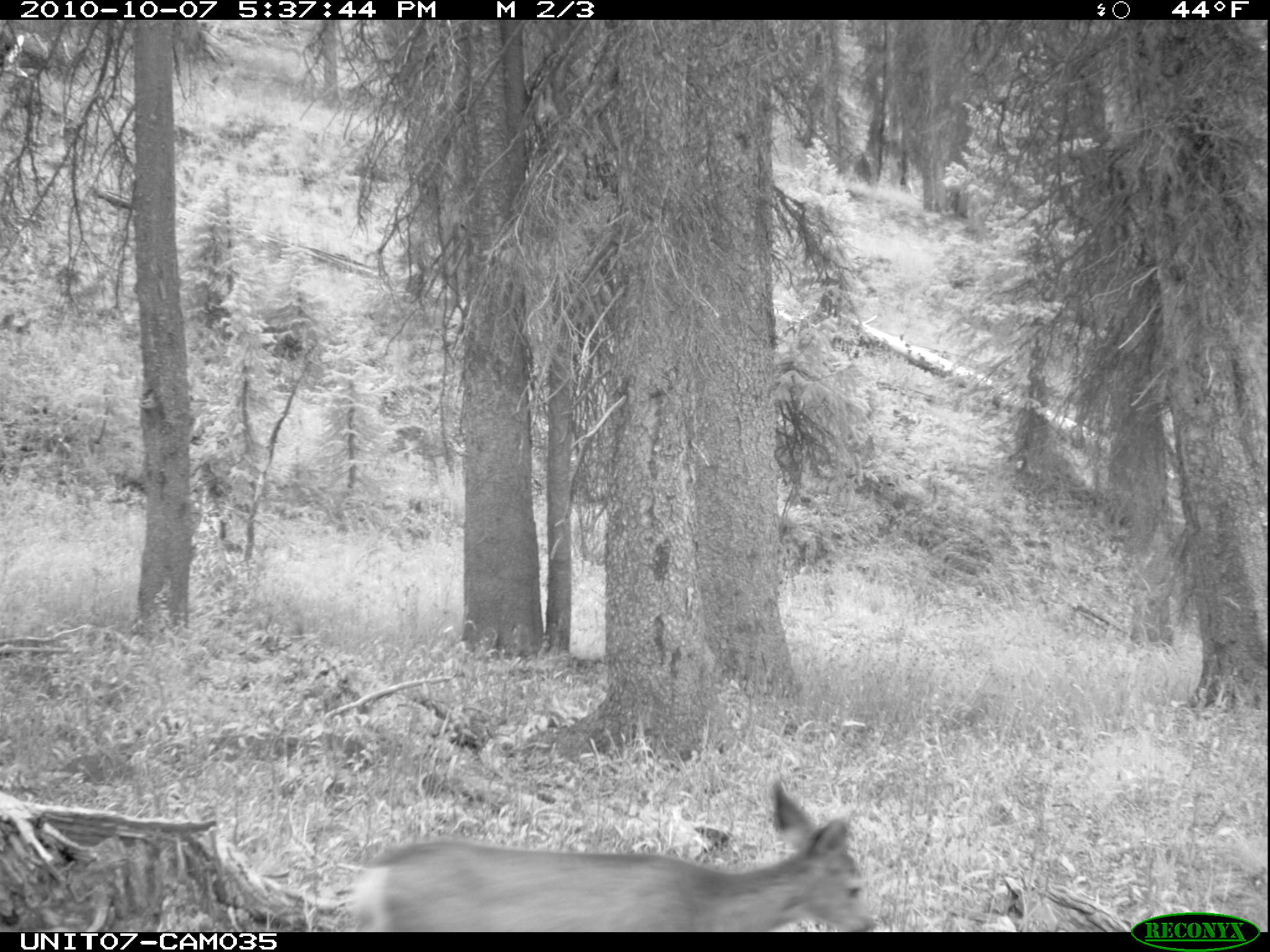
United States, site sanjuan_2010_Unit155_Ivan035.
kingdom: Animalia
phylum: Chordata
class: Mammalia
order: Artiodactyla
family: Cervidae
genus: Odocoileus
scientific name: Odocoileus hemionus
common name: mule deer